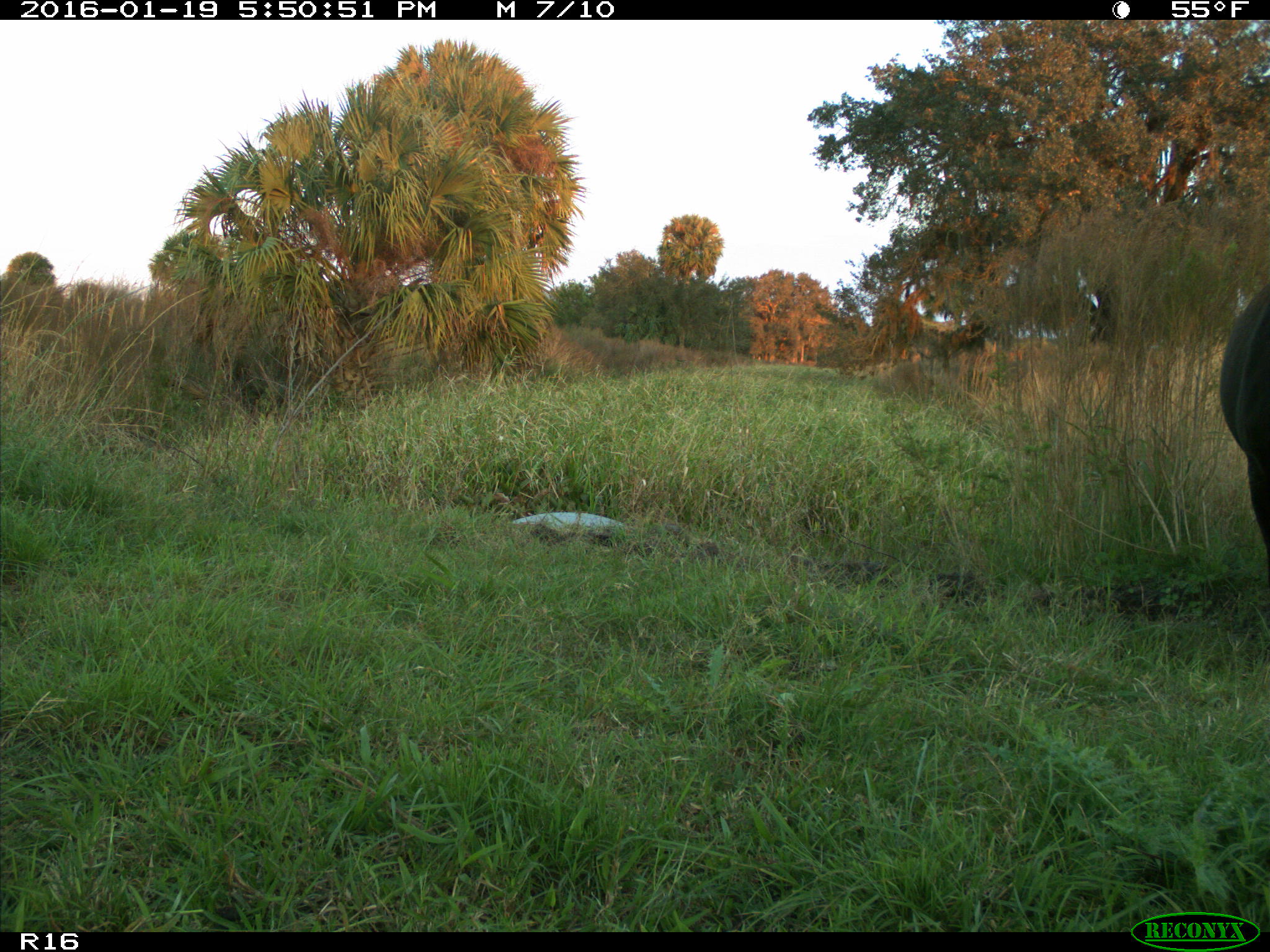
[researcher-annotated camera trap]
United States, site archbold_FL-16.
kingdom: Animalia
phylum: Chordata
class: Mammalia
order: Artiodactyla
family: Bovidae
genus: Bos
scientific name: Bos taurus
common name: domestic cow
Bos taurus (domestic cow).